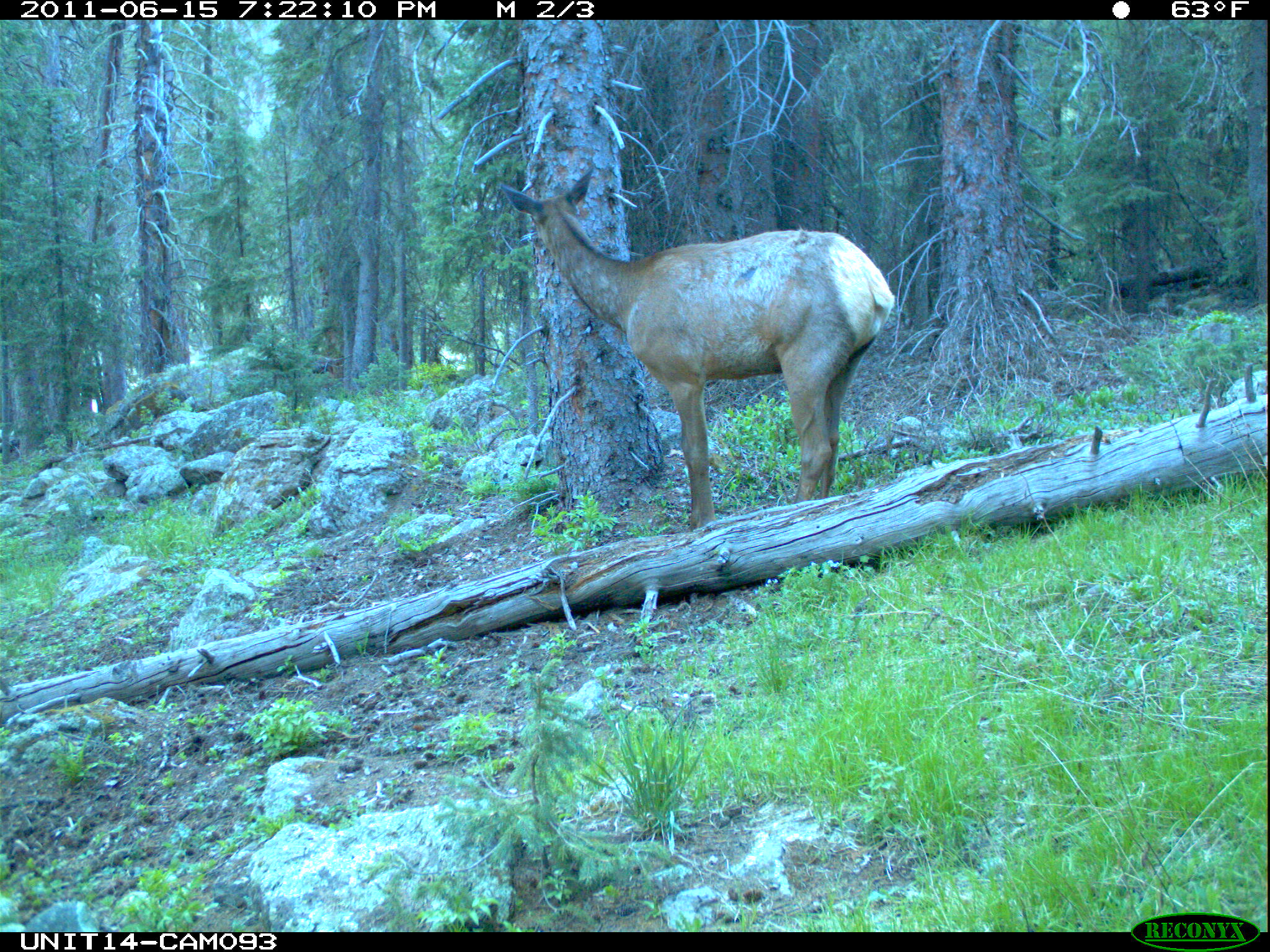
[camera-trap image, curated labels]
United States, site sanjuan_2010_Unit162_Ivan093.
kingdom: Animalia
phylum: Chordata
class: Mammalia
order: Artiodactyla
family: Cervidae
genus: Cervus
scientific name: Cervus elaphus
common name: red deer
Cervus elaphus (red deer).